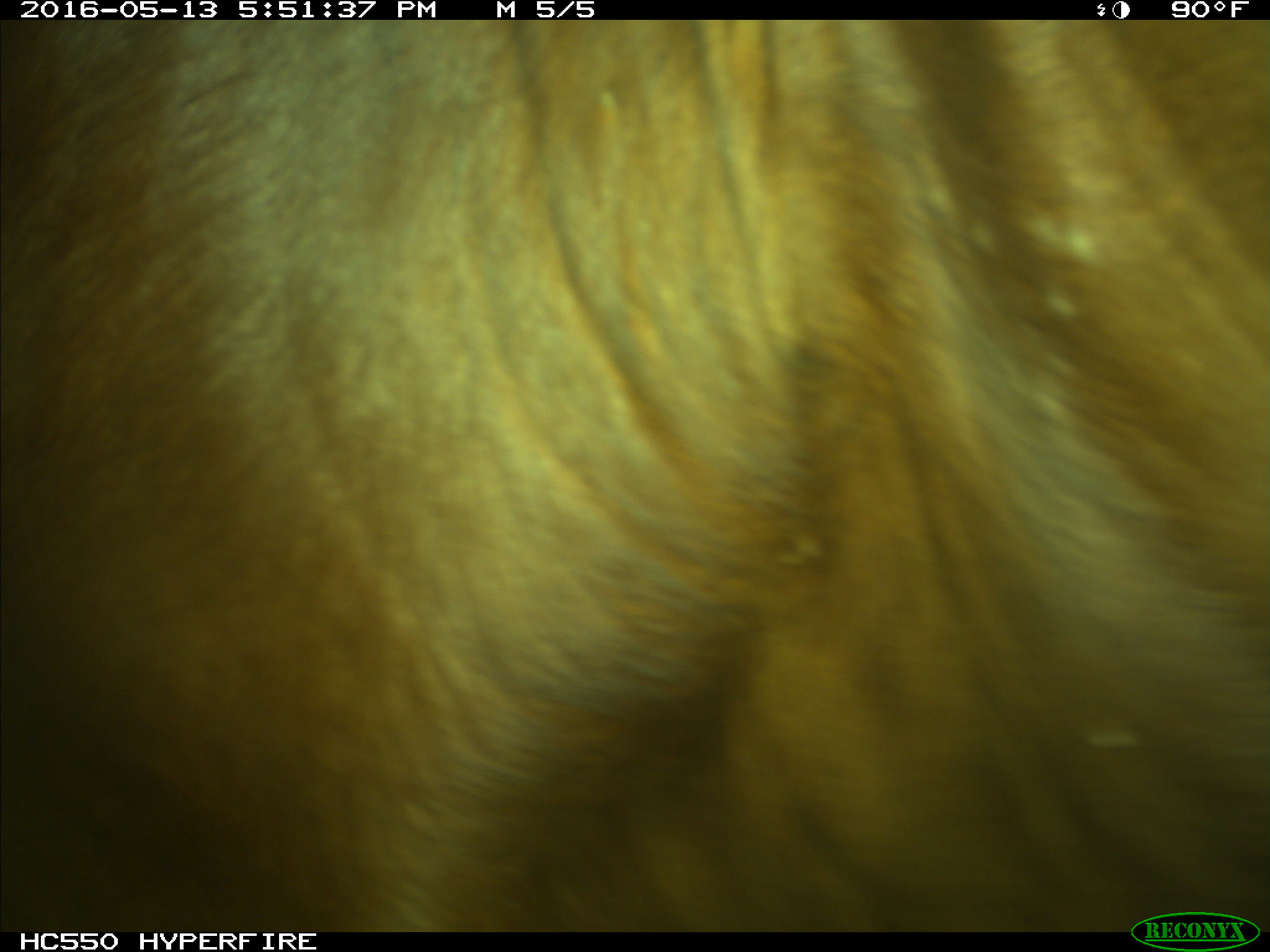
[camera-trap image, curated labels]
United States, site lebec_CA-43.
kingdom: Animalia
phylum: Chordata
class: Mammalia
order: Artiodactyla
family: Bovidae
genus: Bos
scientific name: Bos taurus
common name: domestic cow